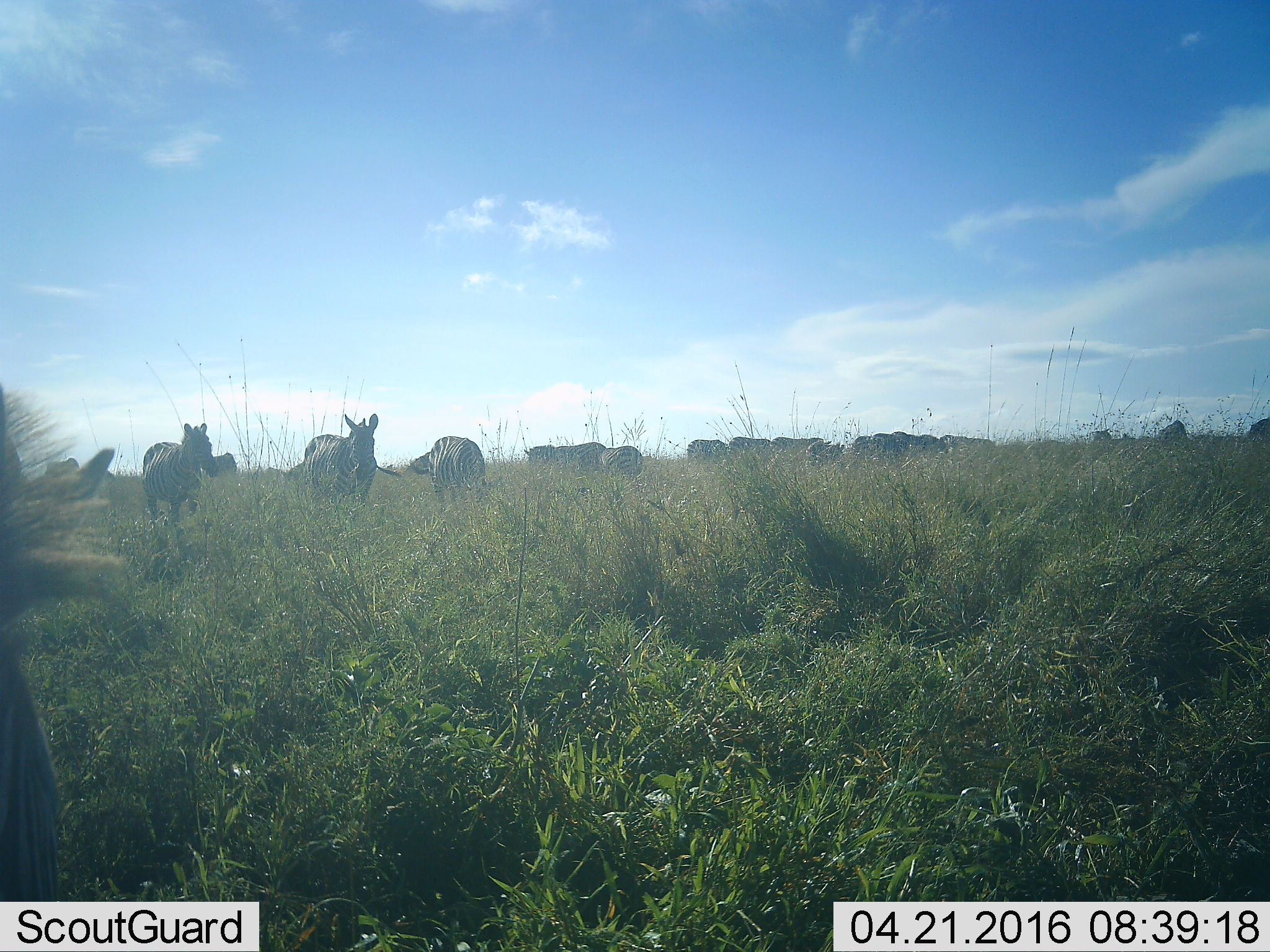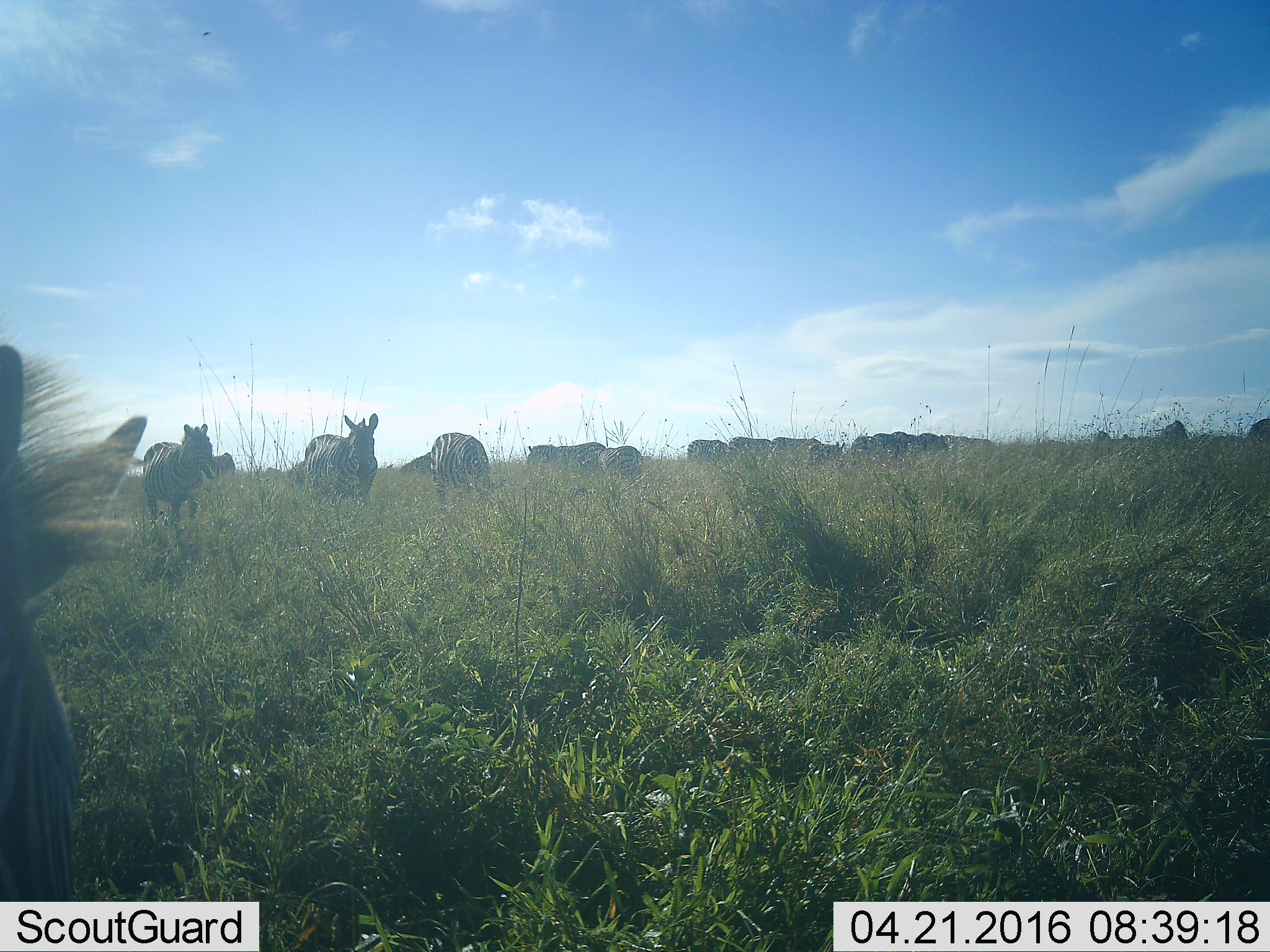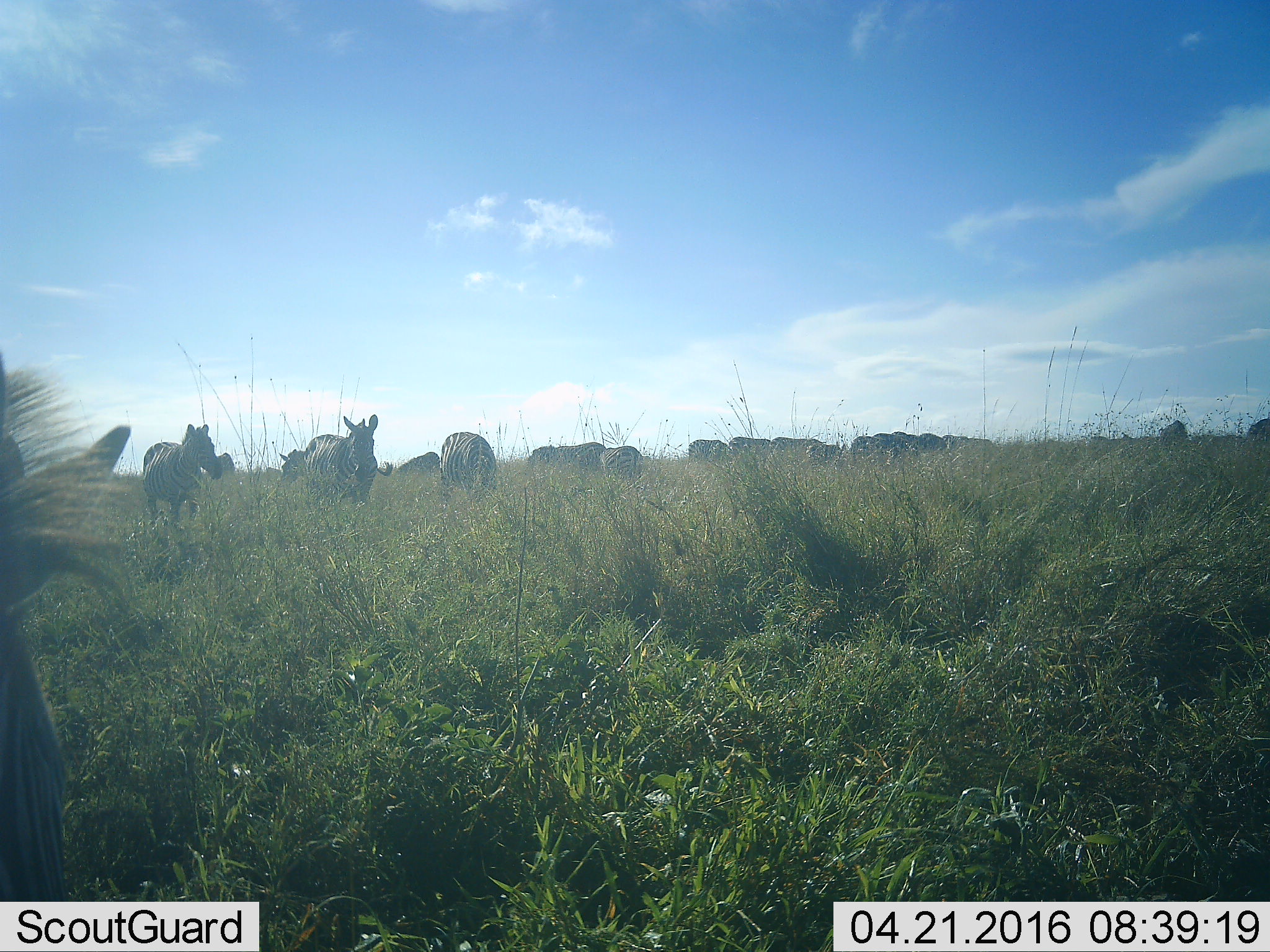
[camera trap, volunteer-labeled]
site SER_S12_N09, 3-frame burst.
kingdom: Animalia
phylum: Chordata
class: Mammalia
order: Perissodactyla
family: Equidae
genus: Equus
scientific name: Equus quagga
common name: plains zebra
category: zebraplains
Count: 11-50.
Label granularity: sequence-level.